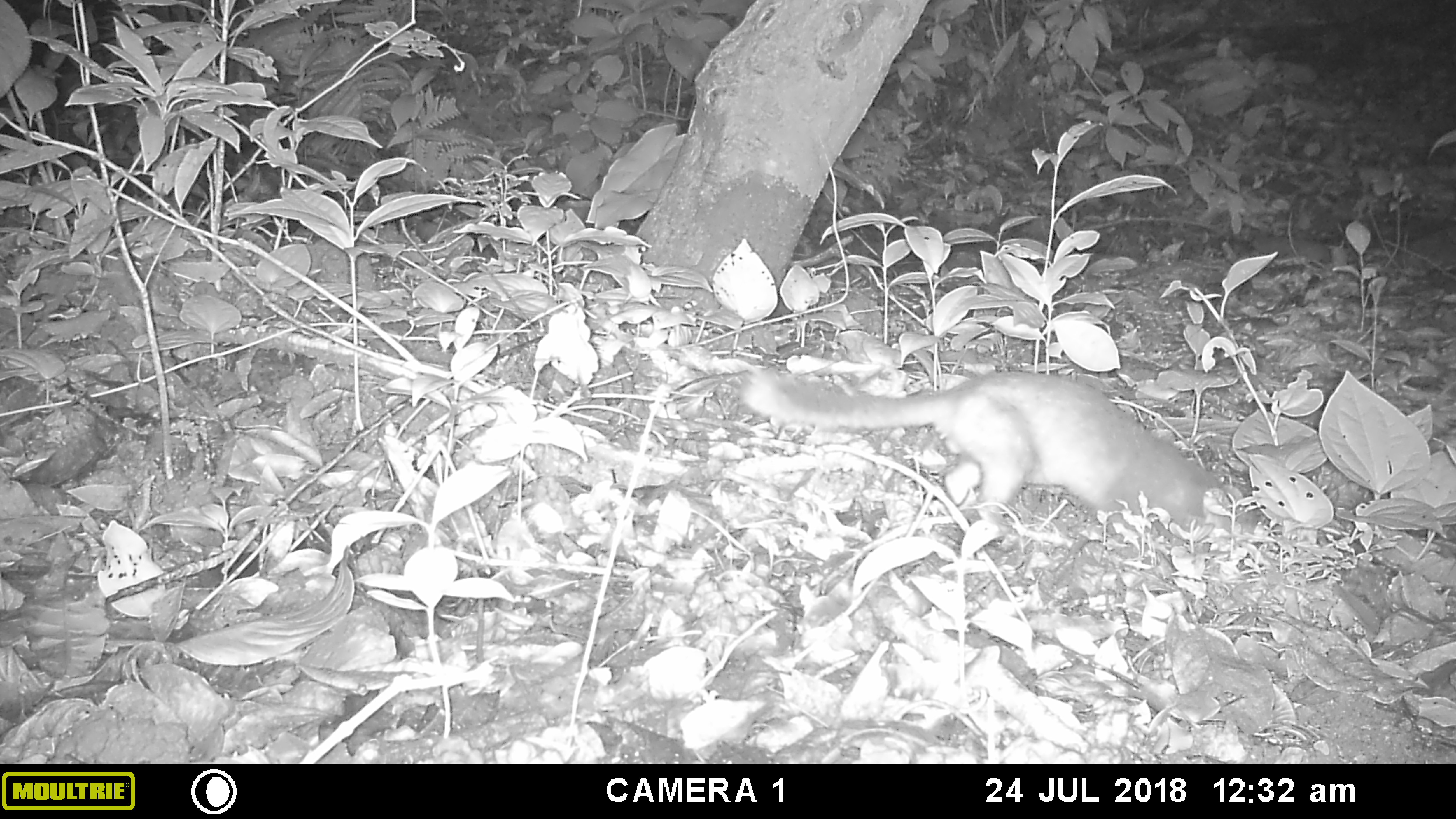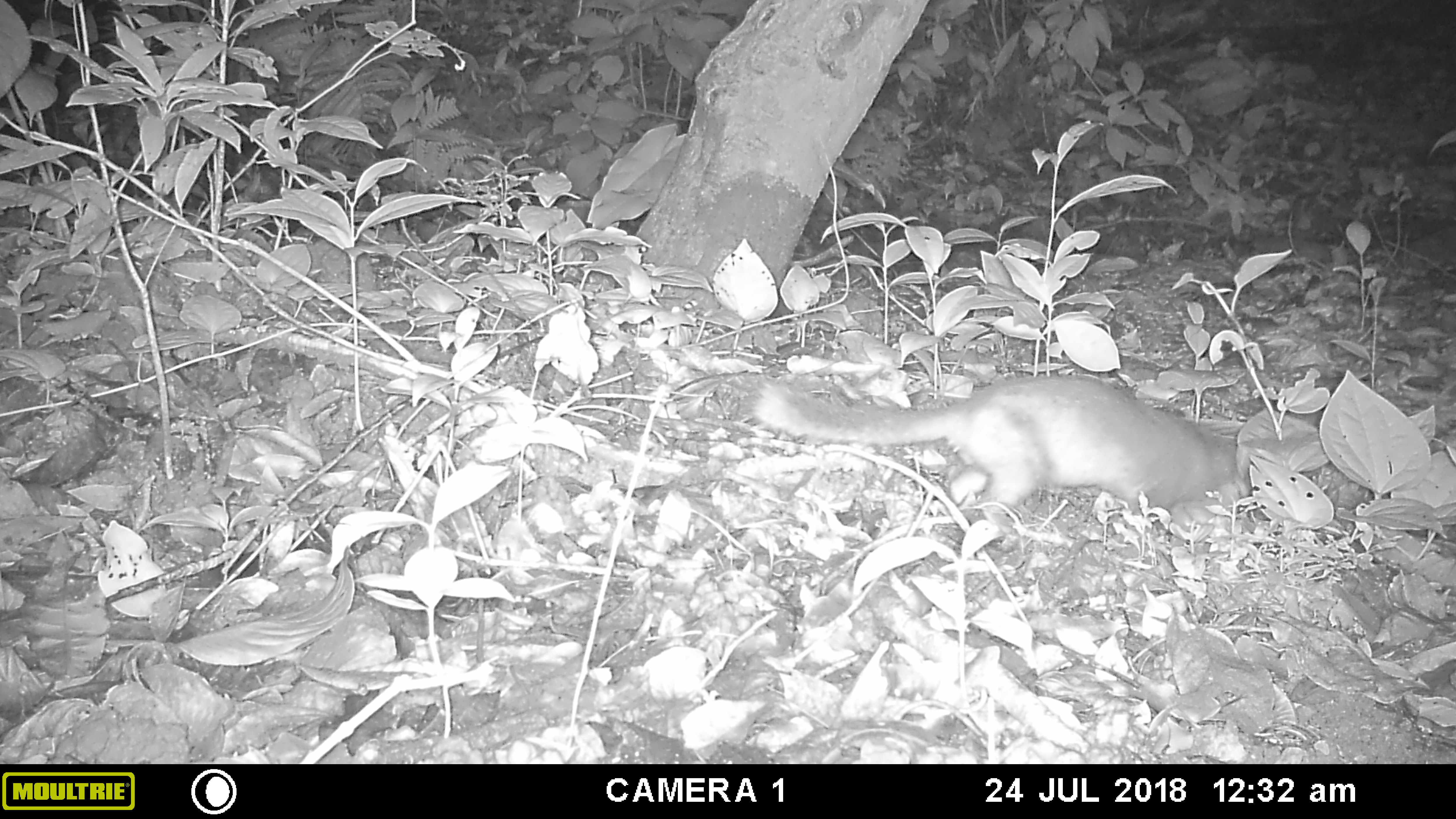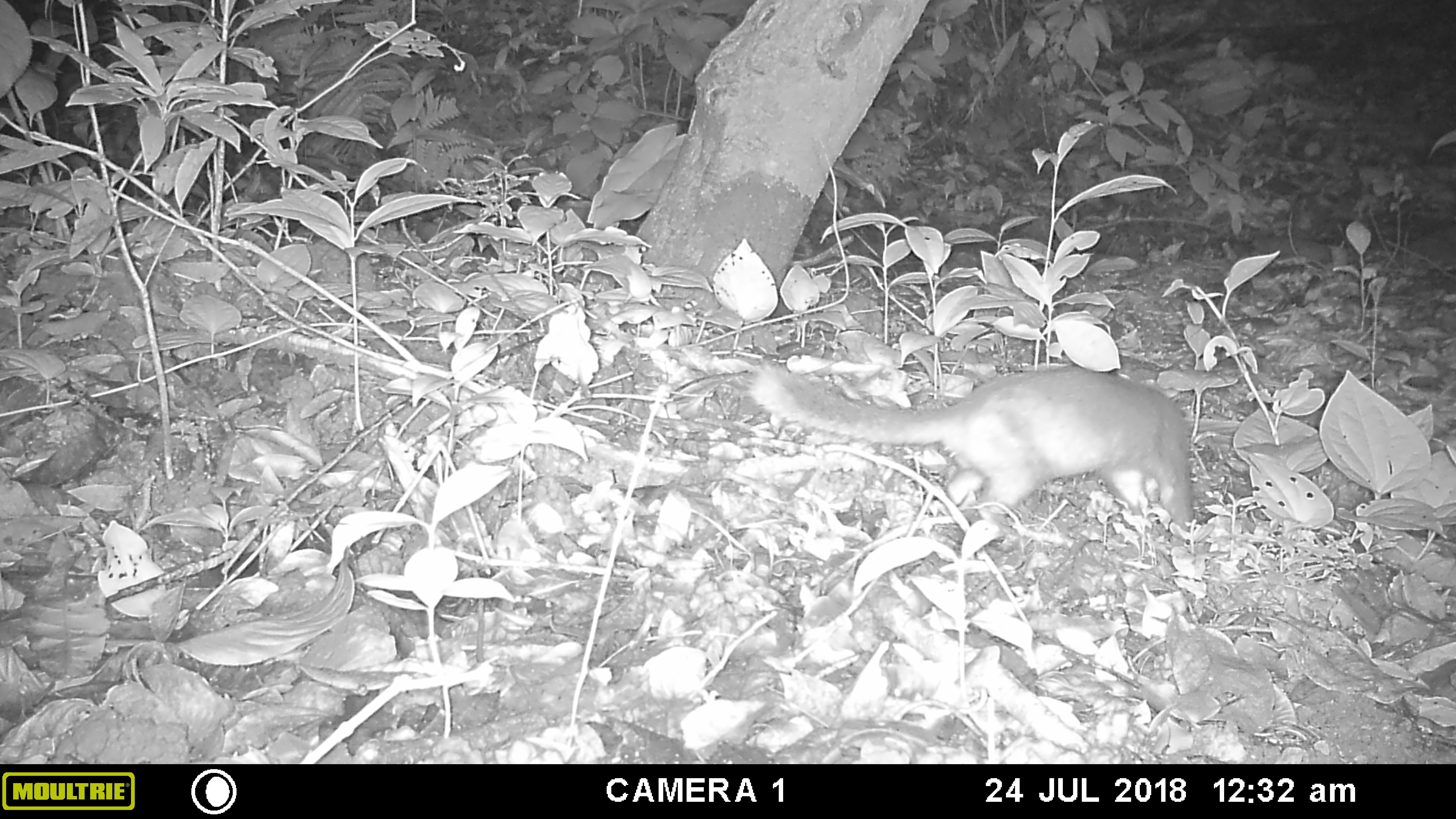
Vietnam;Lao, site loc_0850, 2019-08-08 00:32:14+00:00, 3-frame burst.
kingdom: Animalia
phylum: Chordata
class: Mammalia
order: Carnivora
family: Mustelidae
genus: Melogale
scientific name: Melogale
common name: ferret badger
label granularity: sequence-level